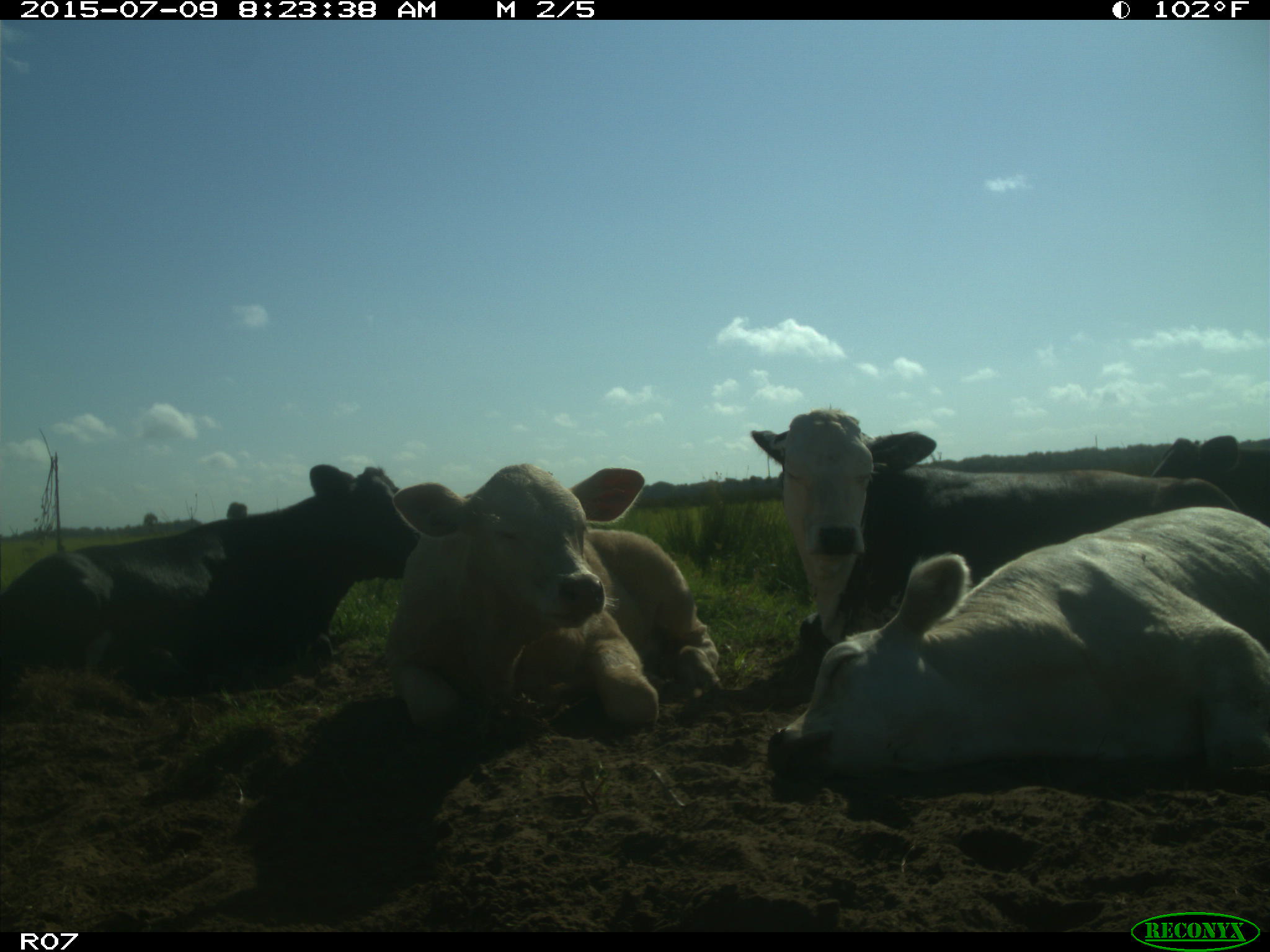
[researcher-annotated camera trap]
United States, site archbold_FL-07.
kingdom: Animalia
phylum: Chordata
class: Mammalia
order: Artiodactyla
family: Bovidae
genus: Bos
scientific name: Bos taurus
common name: domestic cow